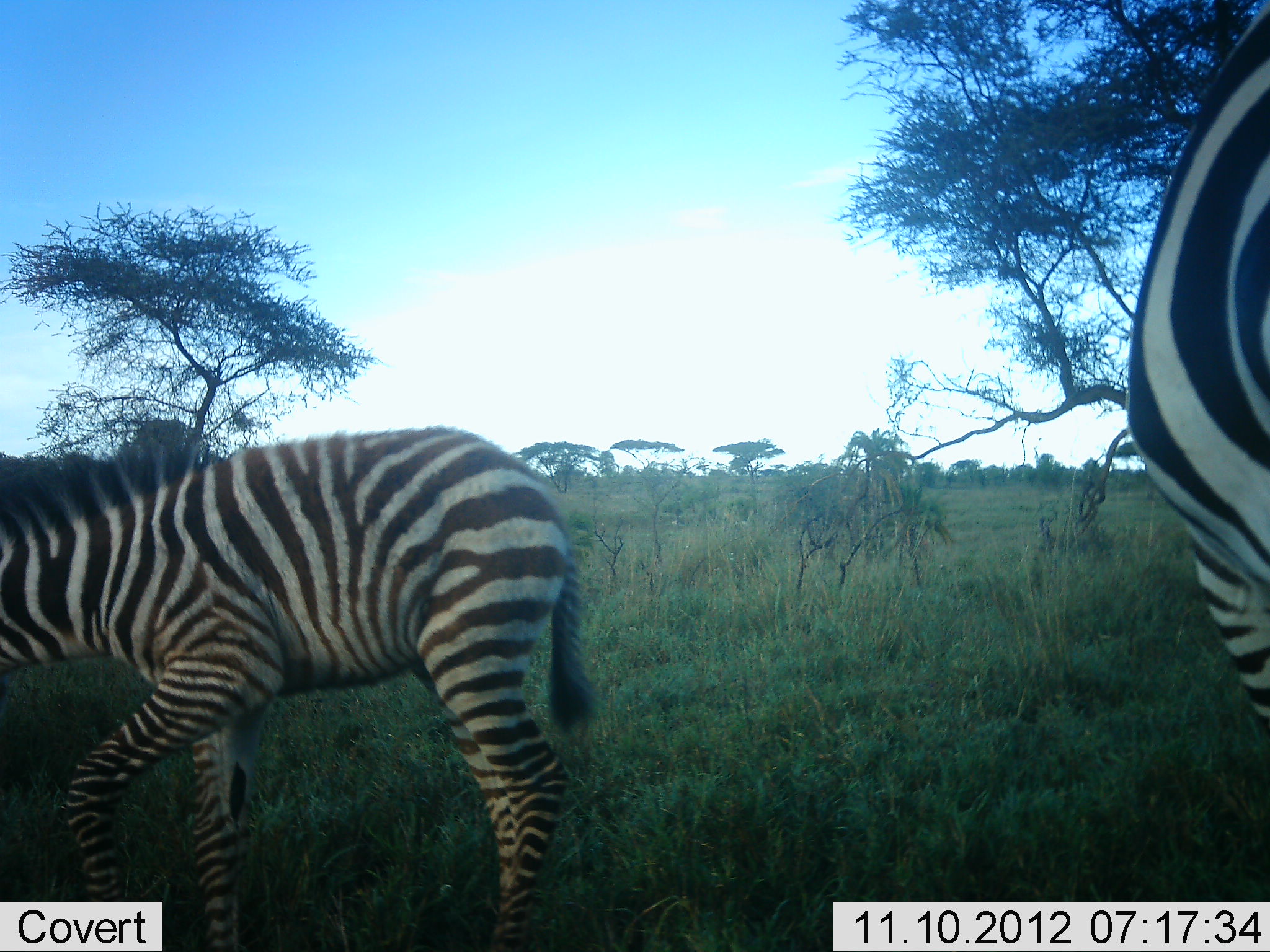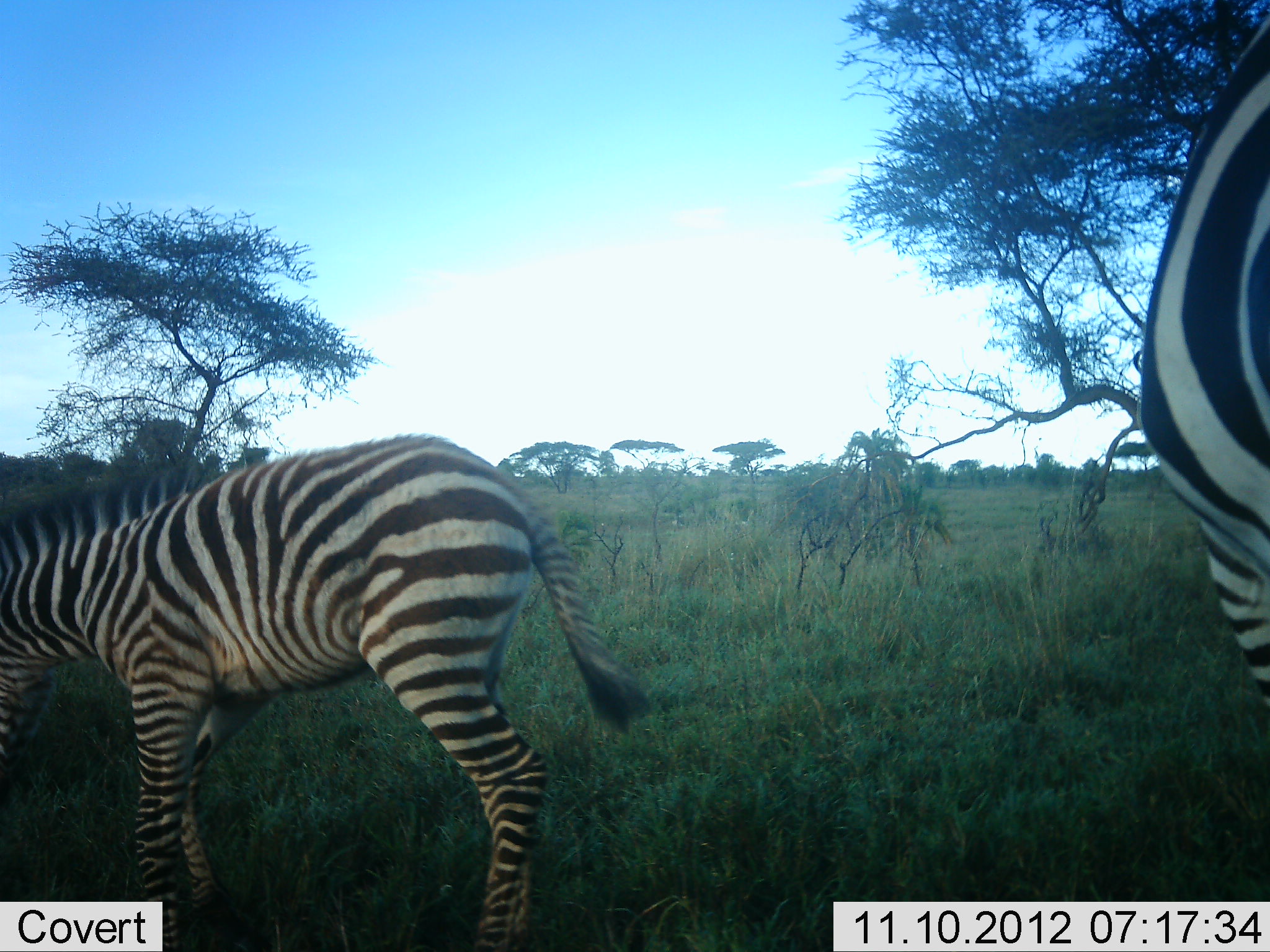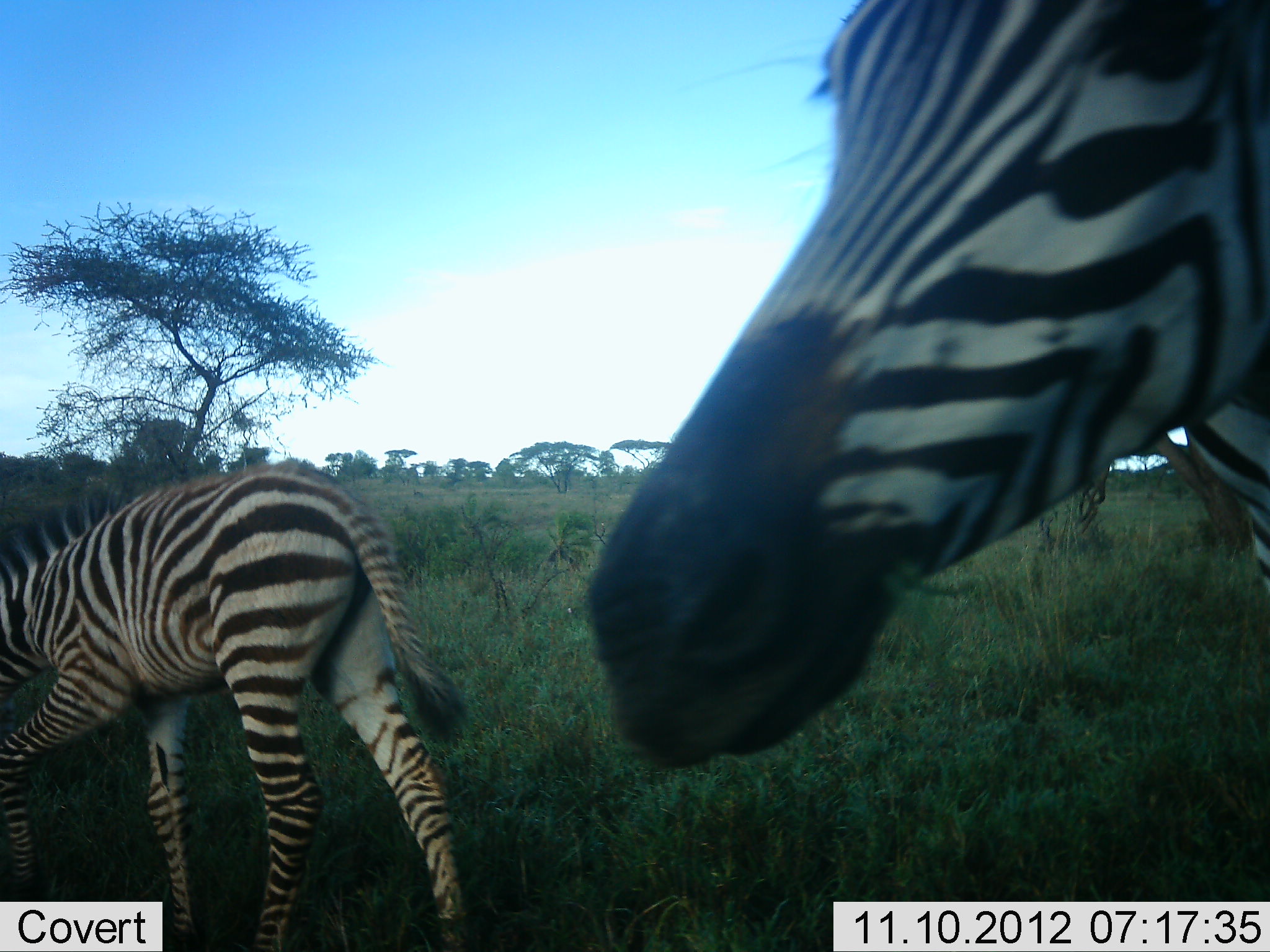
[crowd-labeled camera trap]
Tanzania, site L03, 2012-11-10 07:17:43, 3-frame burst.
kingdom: Animalia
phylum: Chordata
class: Mammalia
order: Perissodactyla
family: Equidae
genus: Equus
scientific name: Equus quagga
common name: plains zebra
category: zebra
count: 2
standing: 70%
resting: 0%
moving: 20%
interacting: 0%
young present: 30%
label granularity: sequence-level